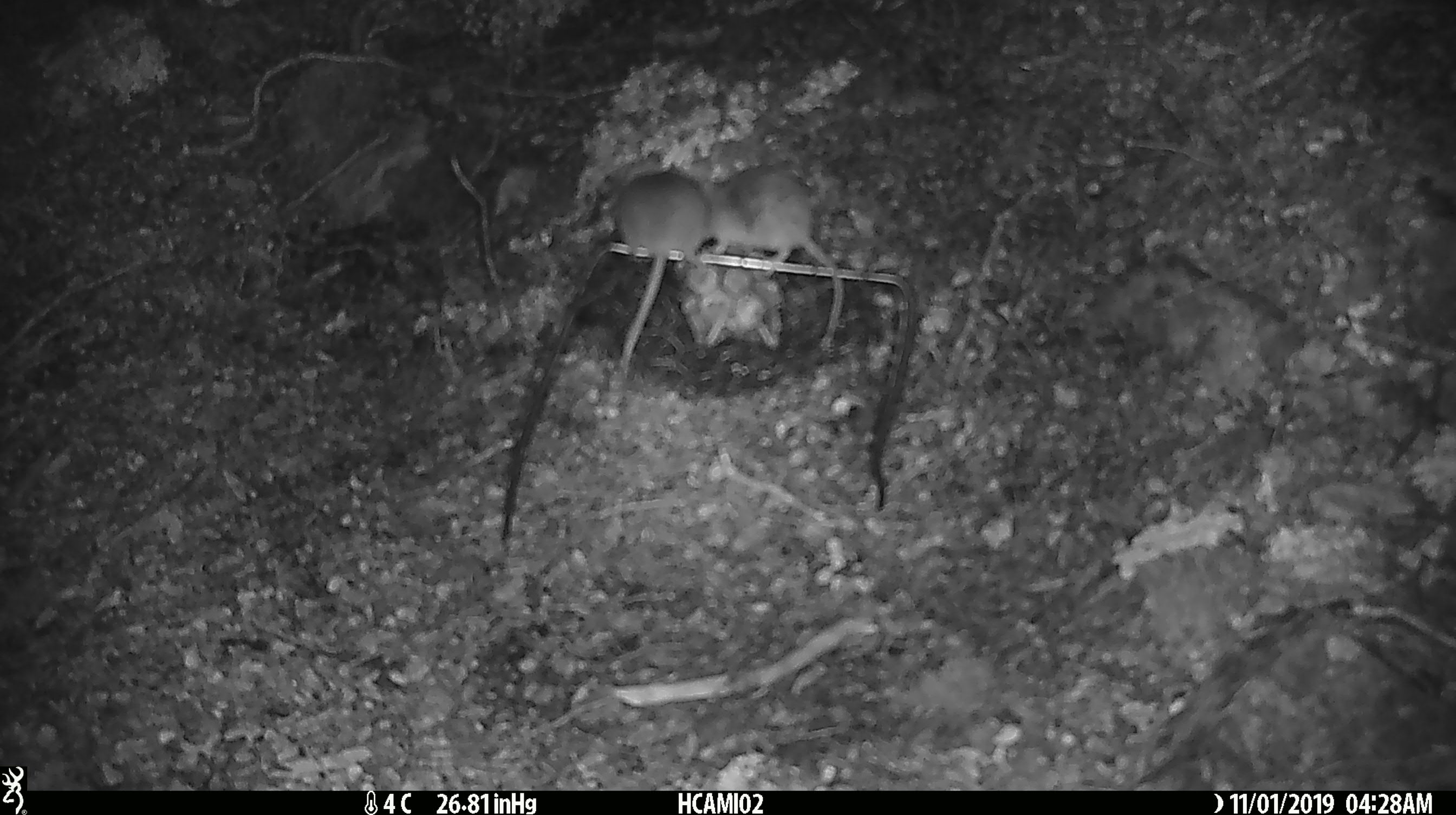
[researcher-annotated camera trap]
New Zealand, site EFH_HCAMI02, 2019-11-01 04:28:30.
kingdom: Animalia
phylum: Chordata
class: Mammalia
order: Rodentia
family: Muridae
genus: Mus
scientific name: Mus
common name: mouse